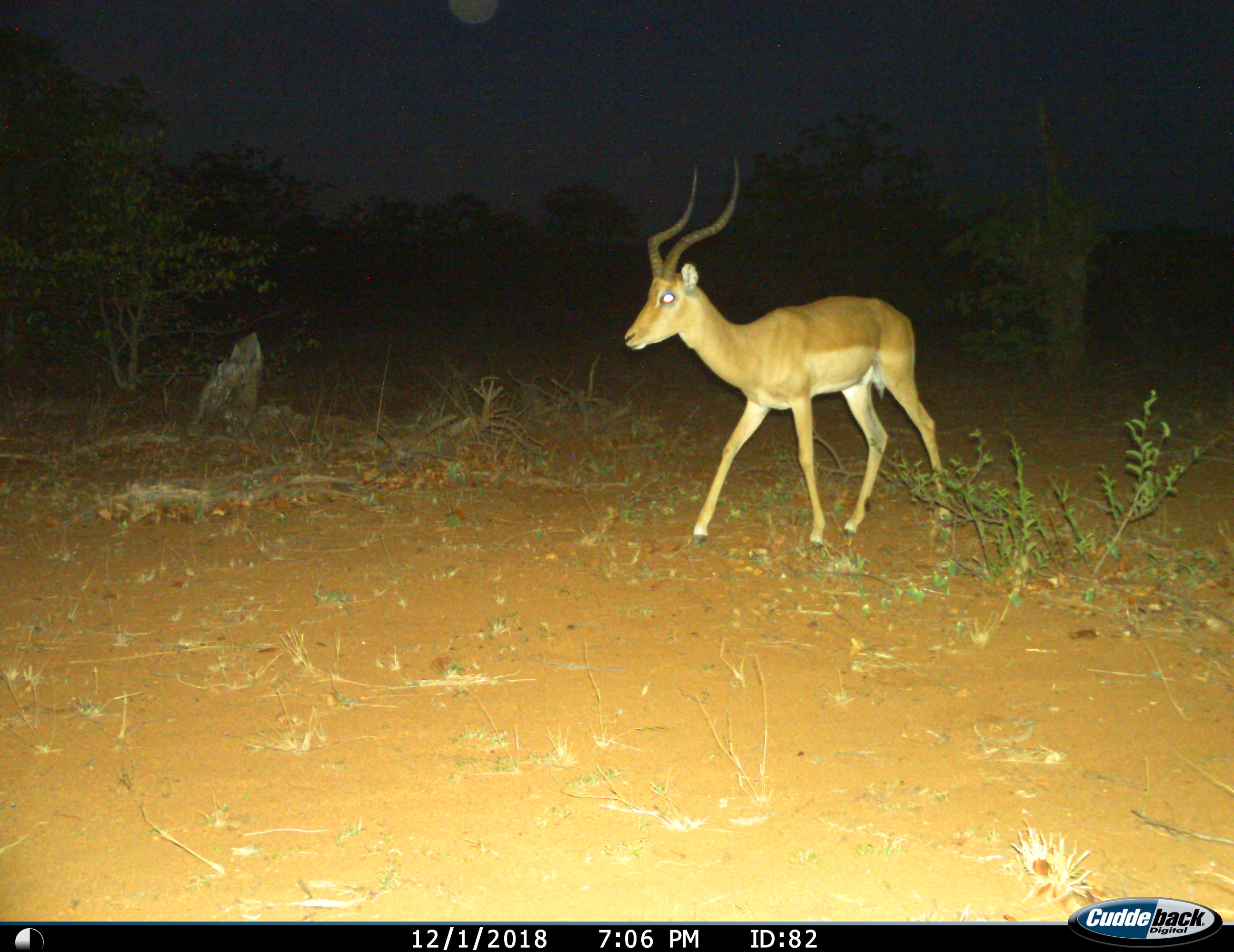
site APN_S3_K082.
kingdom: Animalia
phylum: Chordata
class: Mammalia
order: Artiodactyla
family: Bovidae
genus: Aepyceros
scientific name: Aepyceros melampus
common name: impala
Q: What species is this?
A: Impala (Aepyceros melampus).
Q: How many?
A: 1.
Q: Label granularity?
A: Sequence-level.